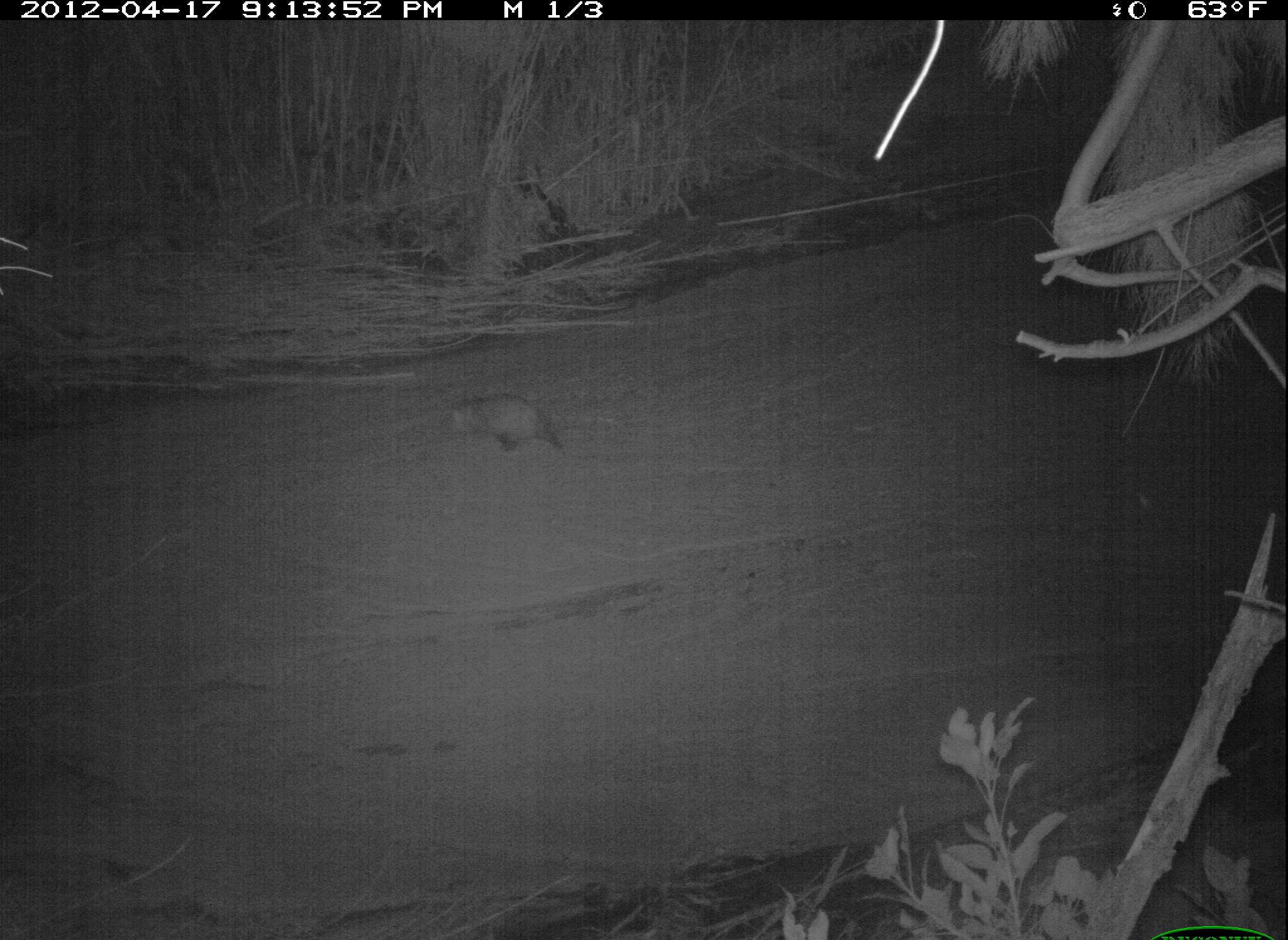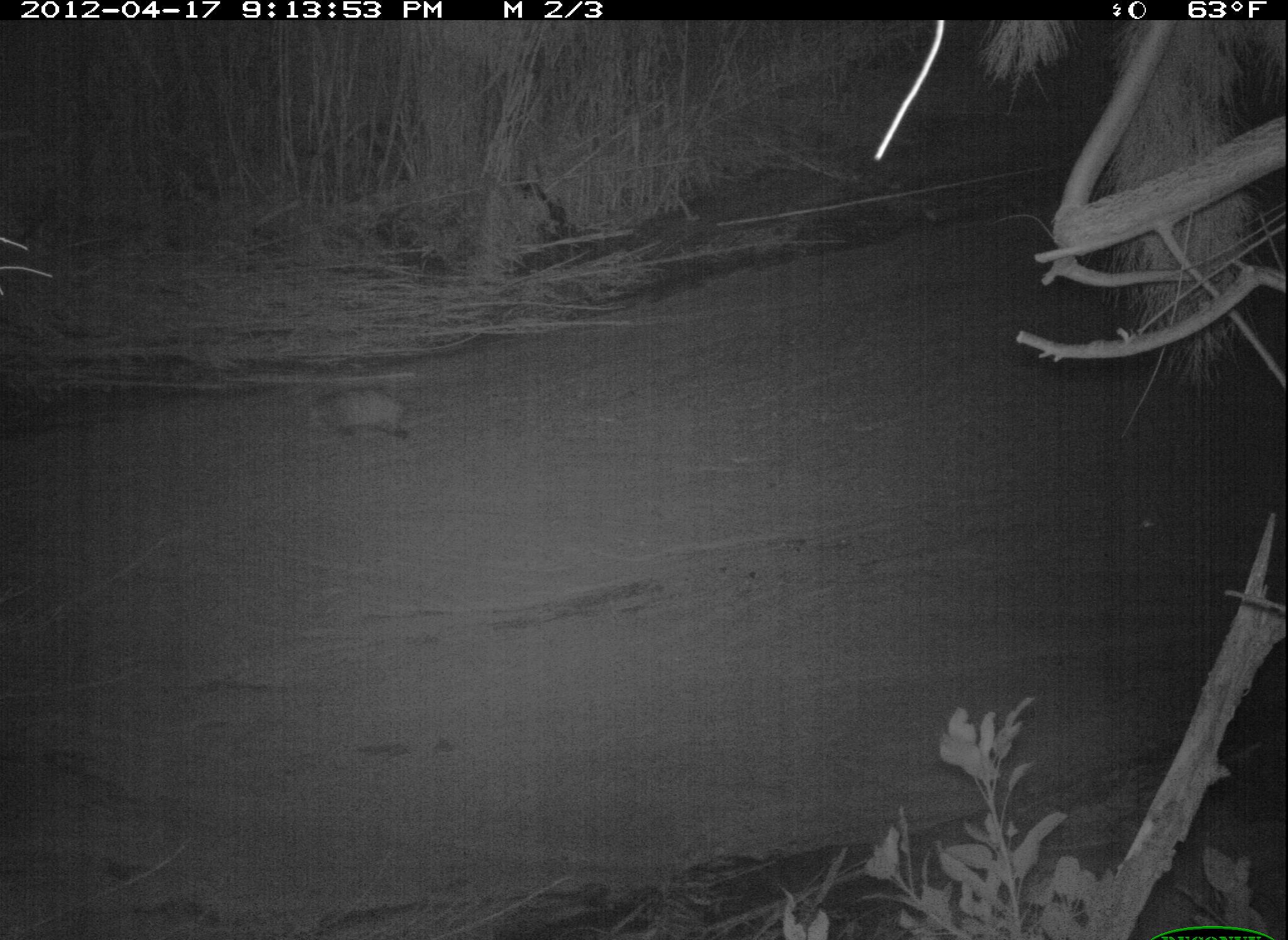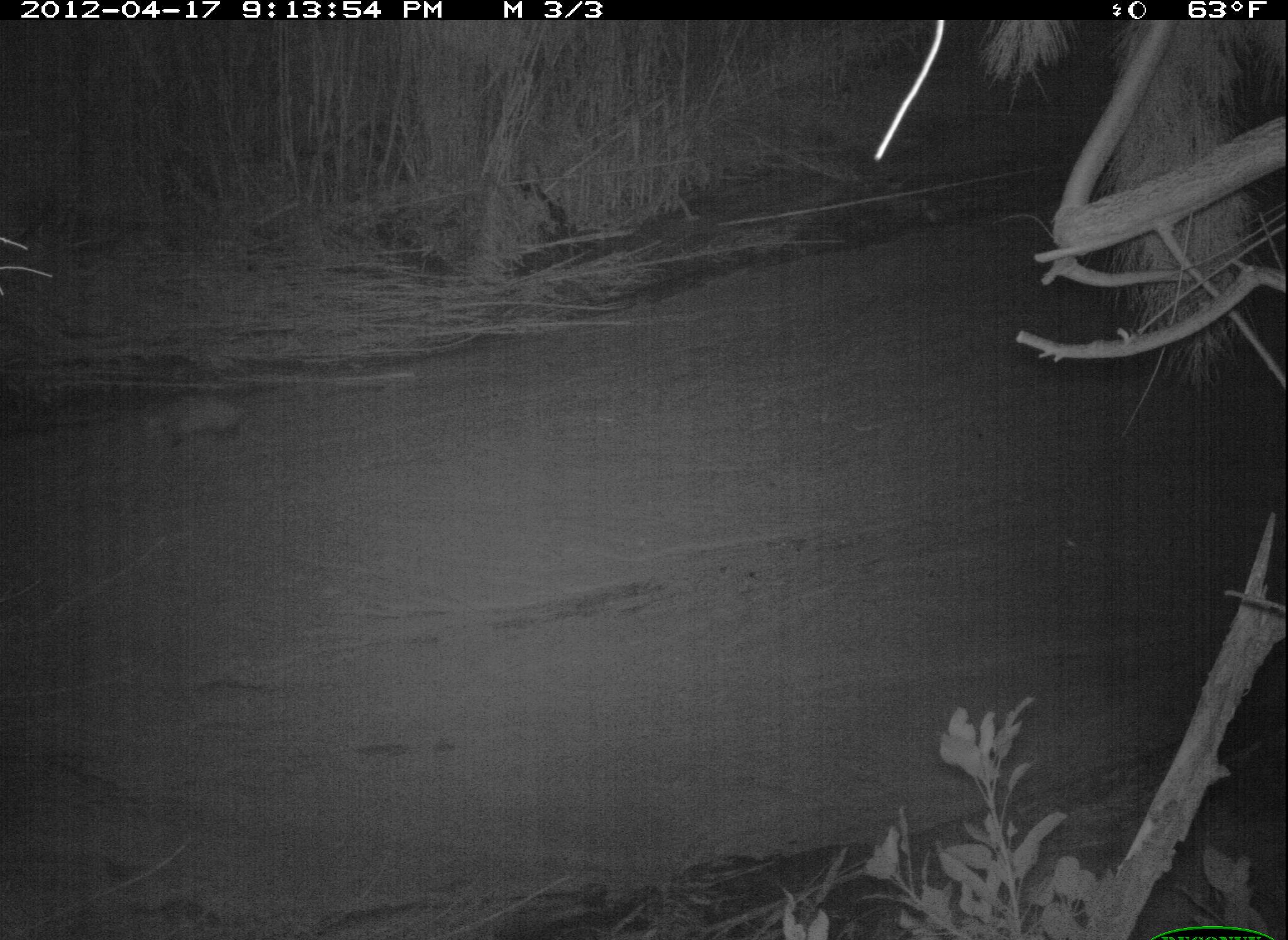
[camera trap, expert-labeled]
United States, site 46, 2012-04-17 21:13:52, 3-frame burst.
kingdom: Animalia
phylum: Chordata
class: Mammalia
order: Didelphimorphia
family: Didelphidae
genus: Didelphis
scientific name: Didelphis virginiana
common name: virginia opossum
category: opossum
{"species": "opossum (virginia opossum) (Didelphis virginiana)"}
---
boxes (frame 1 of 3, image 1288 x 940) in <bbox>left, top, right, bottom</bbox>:
opossum: <bbox>445, 374, 572, 474</bbox>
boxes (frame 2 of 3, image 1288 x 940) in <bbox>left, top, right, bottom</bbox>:
opossum: <bbox>292, 365, 442, 456</bbox>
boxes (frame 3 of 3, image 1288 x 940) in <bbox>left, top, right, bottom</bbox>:
opossum: <bbox>124, 387, 266, 459</bbox>